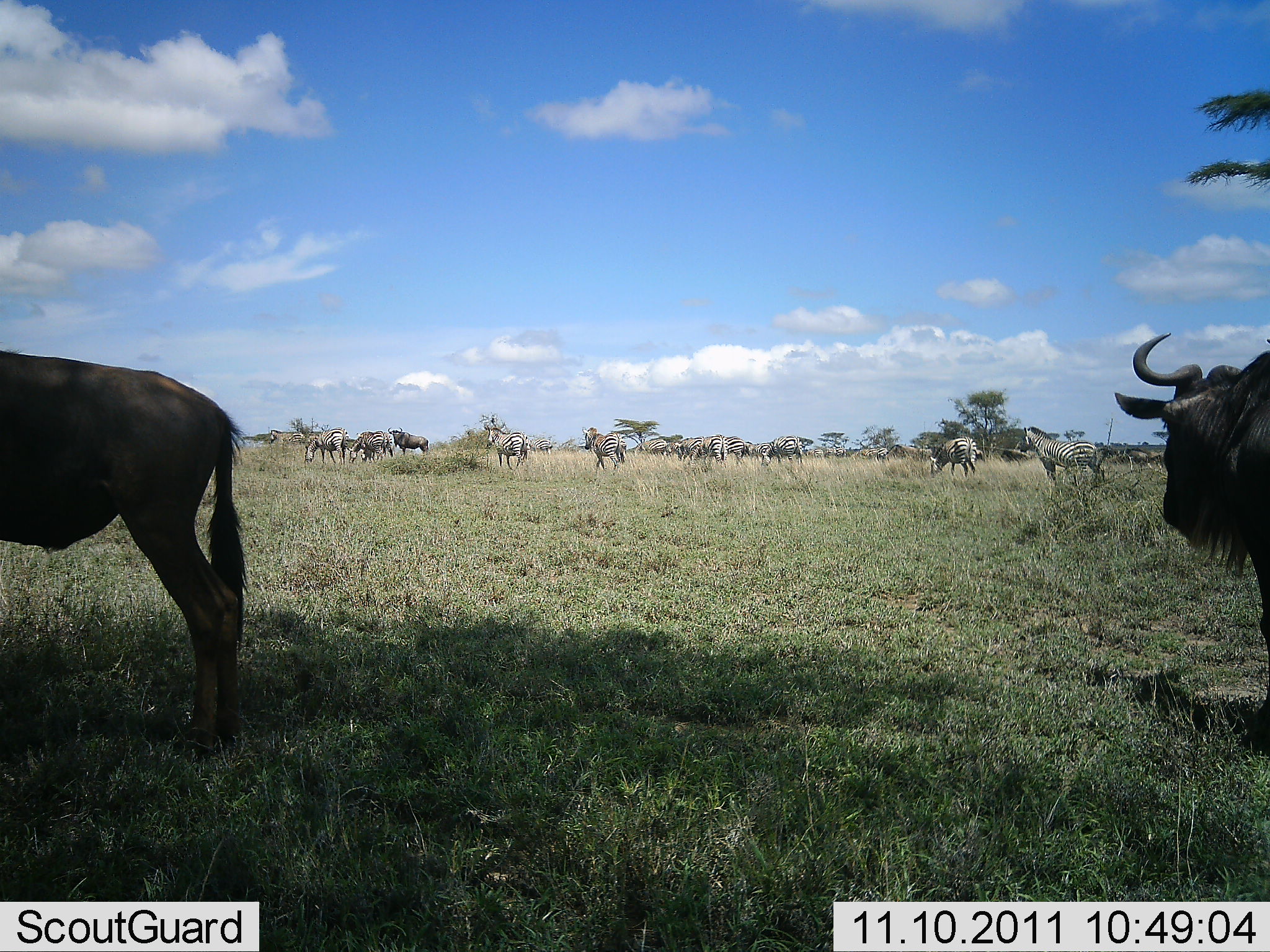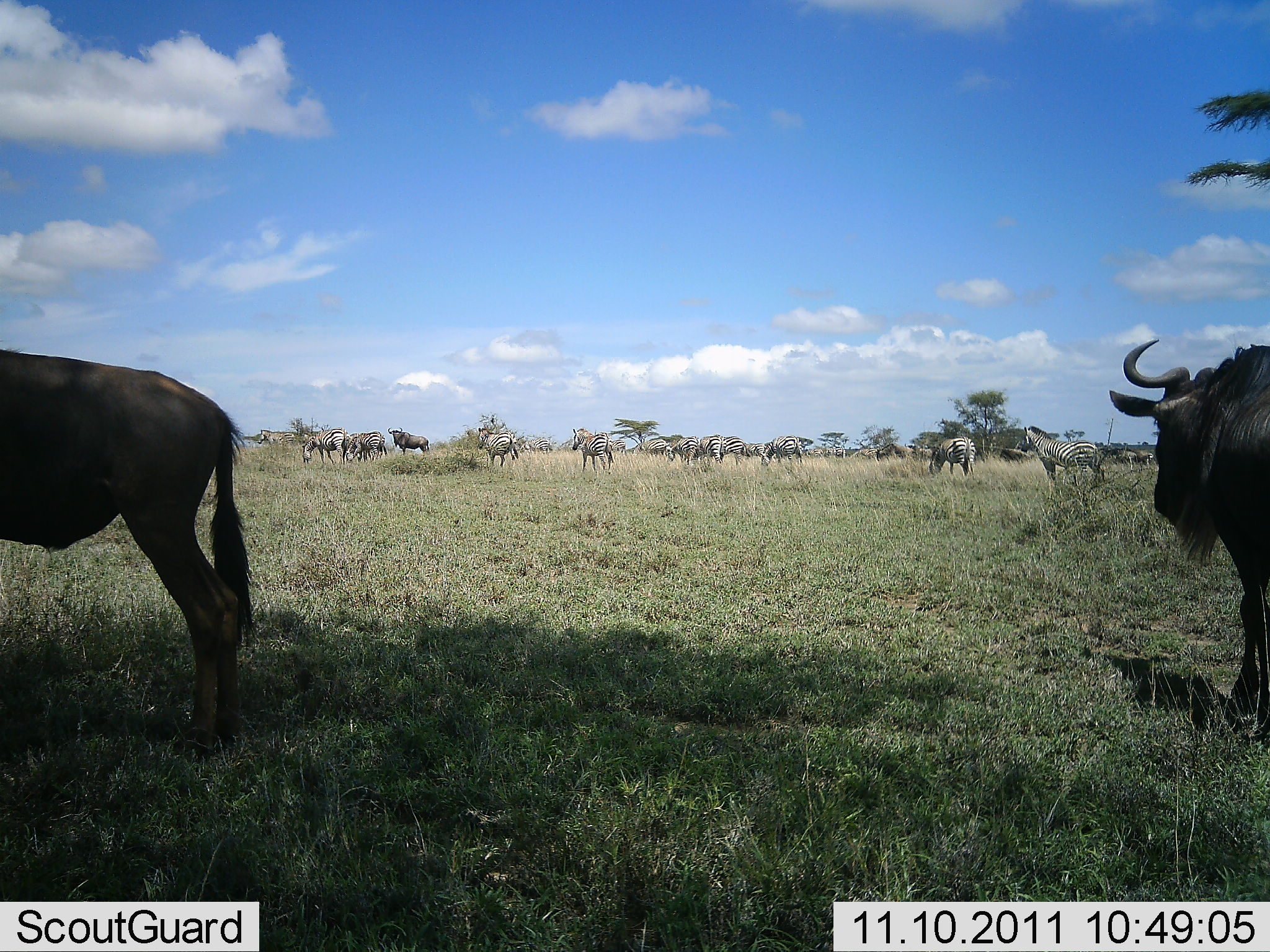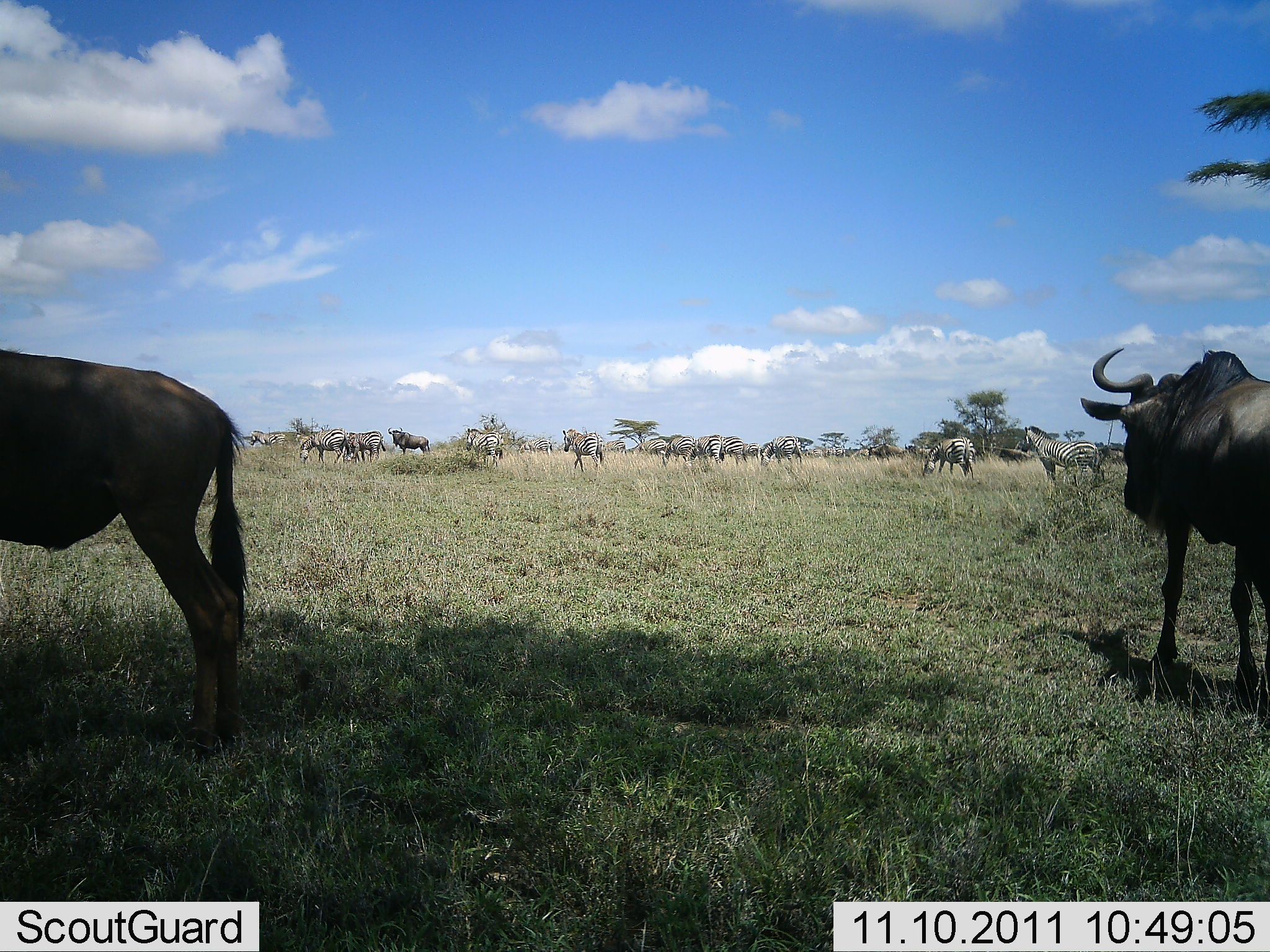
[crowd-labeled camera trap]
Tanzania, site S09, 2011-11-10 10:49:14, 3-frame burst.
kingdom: Animalia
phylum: Chordata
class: Mammalia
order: Artiodactyla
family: Bovidae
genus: Connochaetes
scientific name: Connochaetes taurinus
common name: blue wildebeest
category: wildebeest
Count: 11-50.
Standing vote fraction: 69%.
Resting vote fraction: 0%.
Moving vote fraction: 54%.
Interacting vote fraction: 0%.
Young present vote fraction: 0%.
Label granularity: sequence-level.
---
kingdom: Animalia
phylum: Chordata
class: Mammalia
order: Perissodactyla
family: Equidae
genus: Equus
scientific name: Equus quagga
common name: plains zebra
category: zebra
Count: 8.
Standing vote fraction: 77%.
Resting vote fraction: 8%.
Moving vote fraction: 15%.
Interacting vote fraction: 0%.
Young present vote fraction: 0%.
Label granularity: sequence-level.